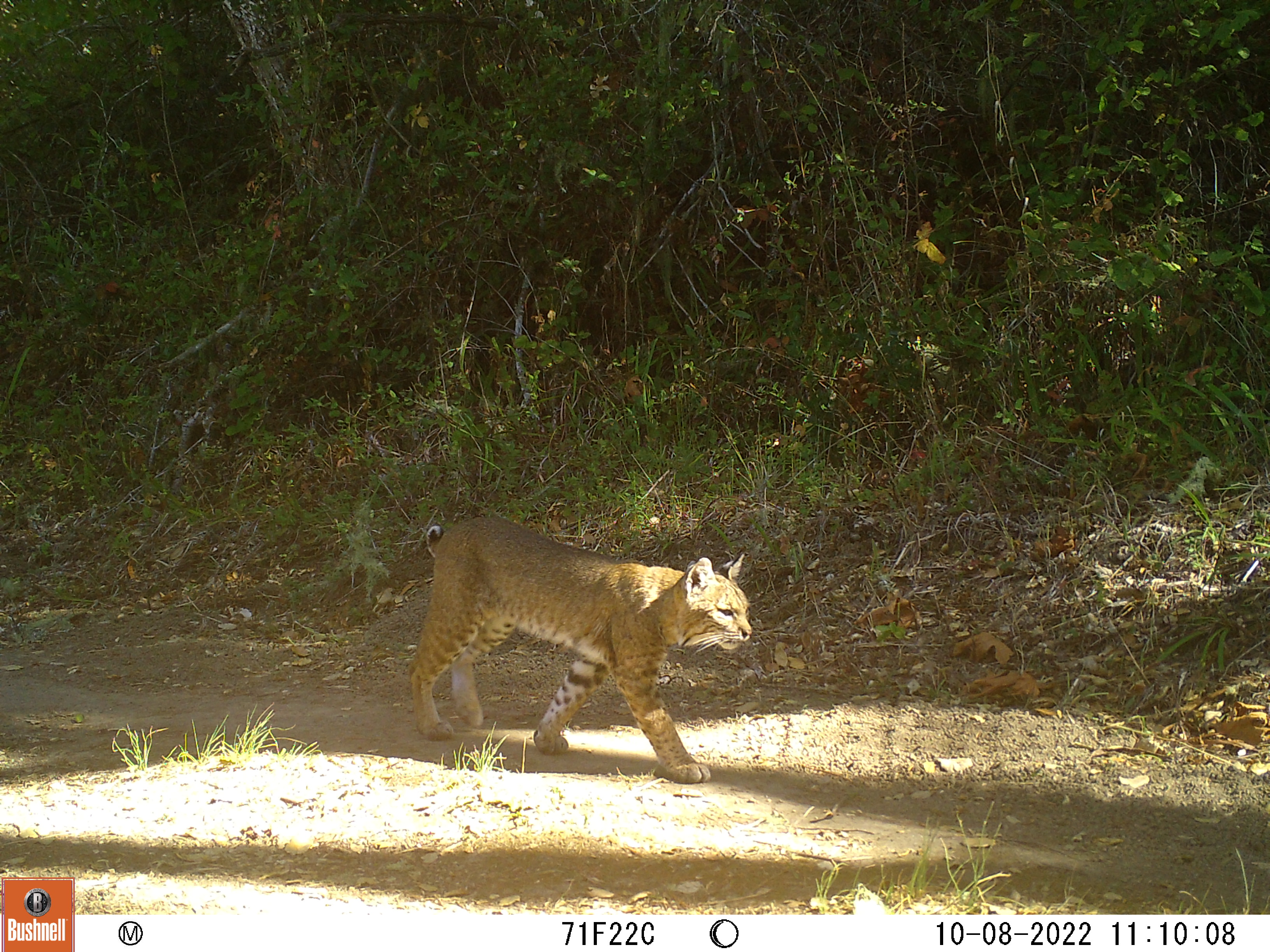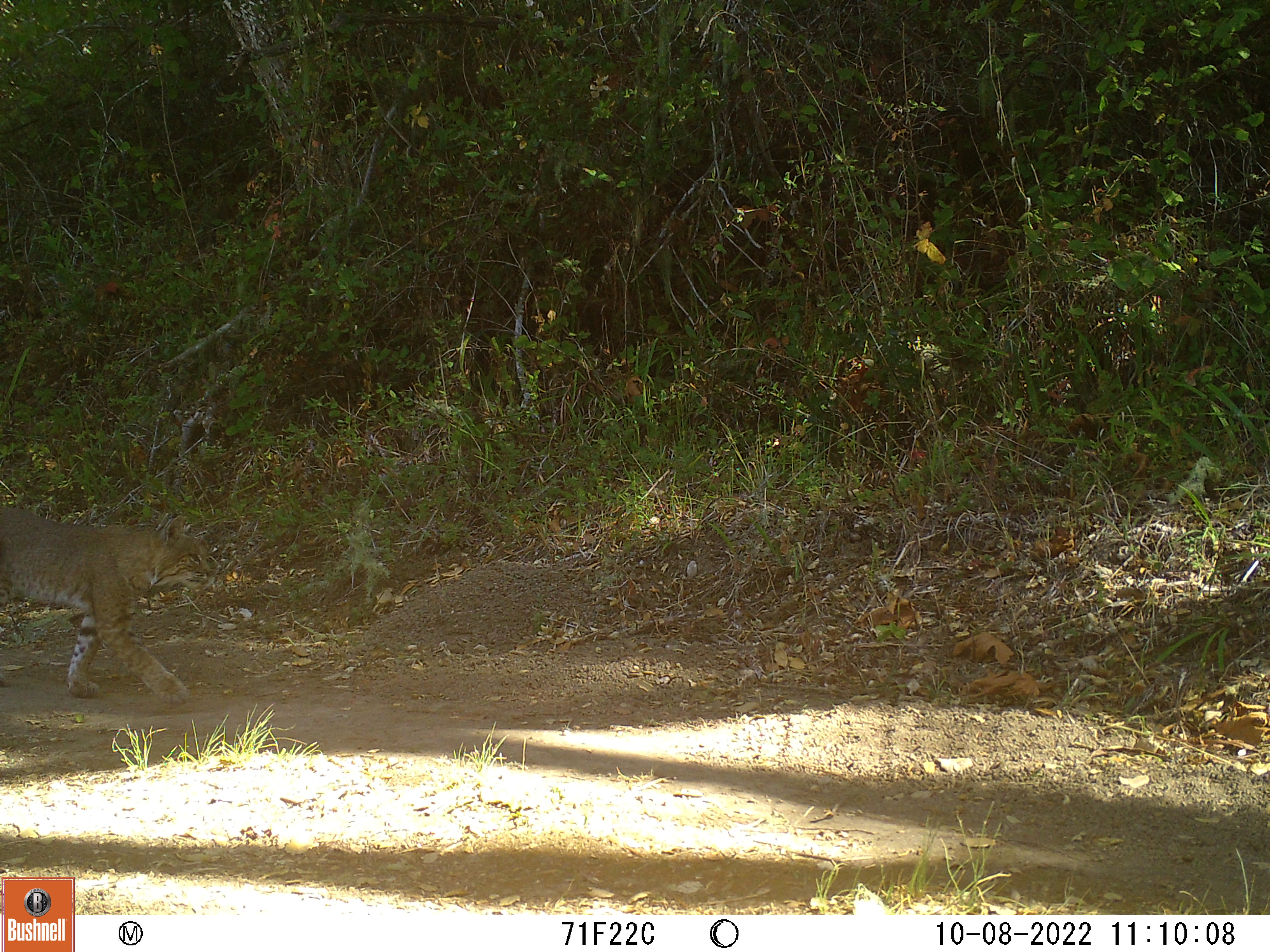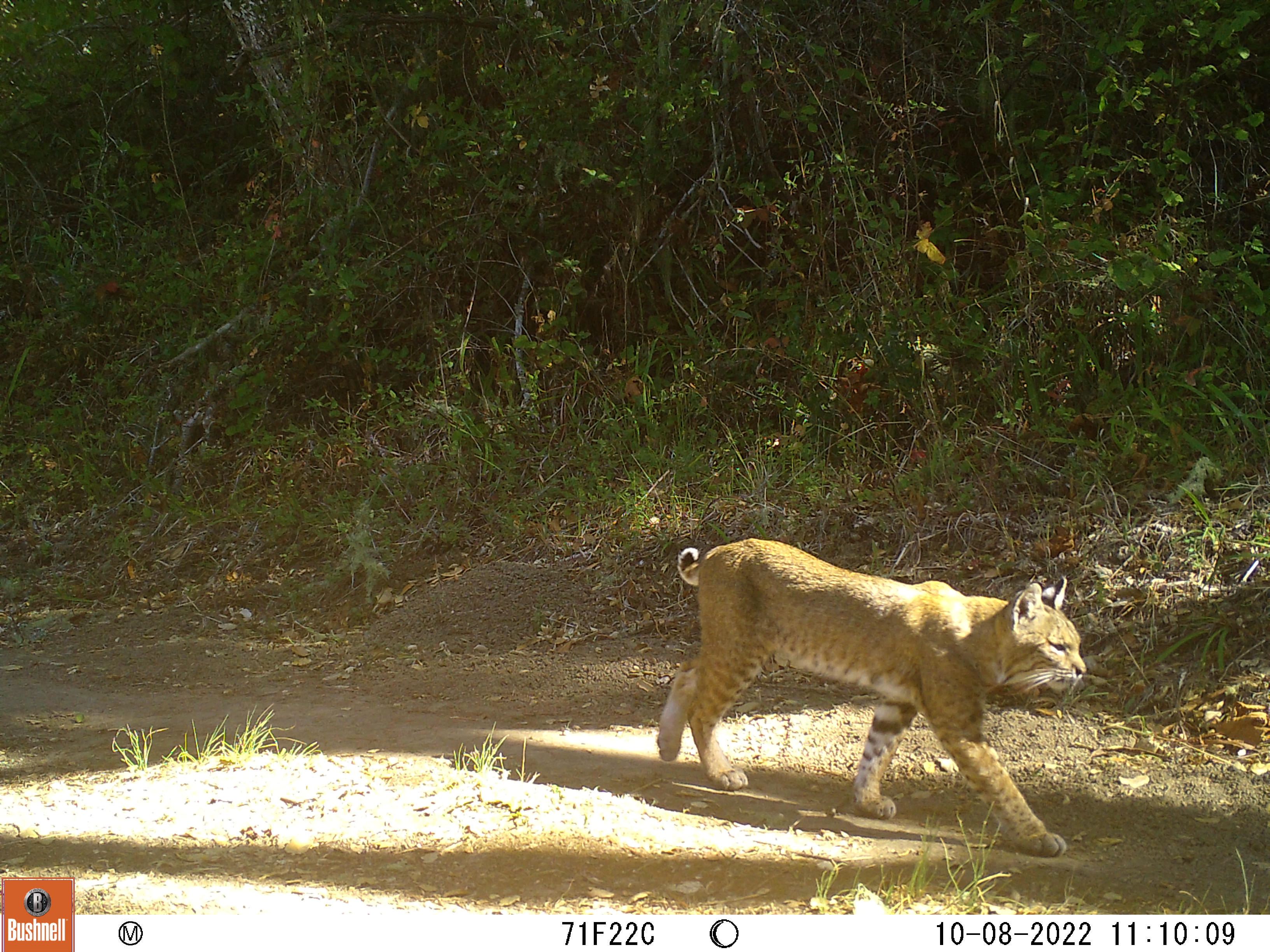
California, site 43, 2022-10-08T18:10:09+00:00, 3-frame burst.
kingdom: Animalia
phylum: Chordata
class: Mammalia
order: Carnivora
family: Felidae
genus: Lynx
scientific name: Lynx rufus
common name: bobcat